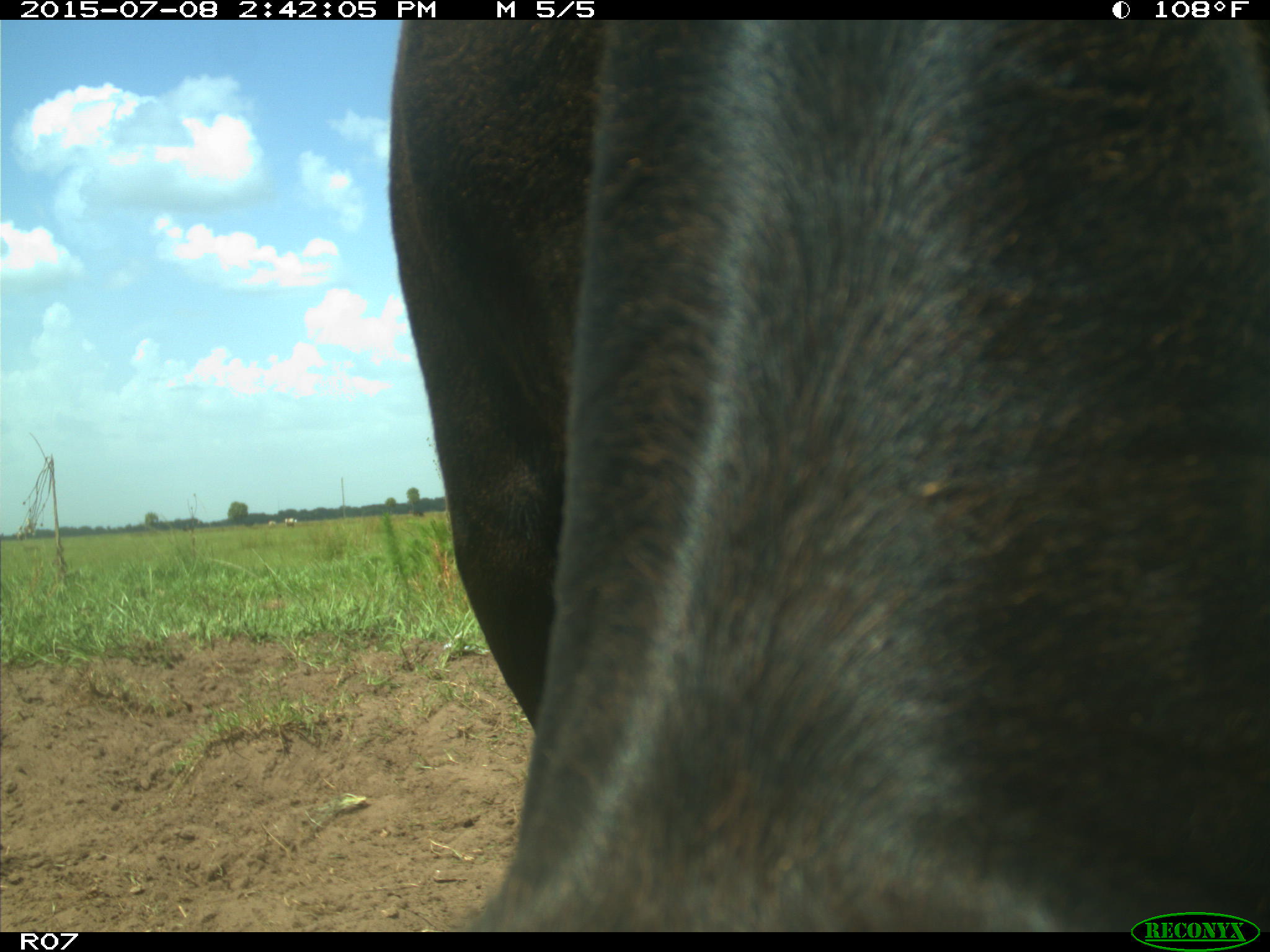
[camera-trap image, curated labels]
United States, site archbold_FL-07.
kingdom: Animalia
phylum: Chordata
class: Mammalia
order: Artiodactyla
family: Bovidae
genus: Bos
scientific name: Bos taurus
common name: domestic cow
Bos taurus (domestic cow).